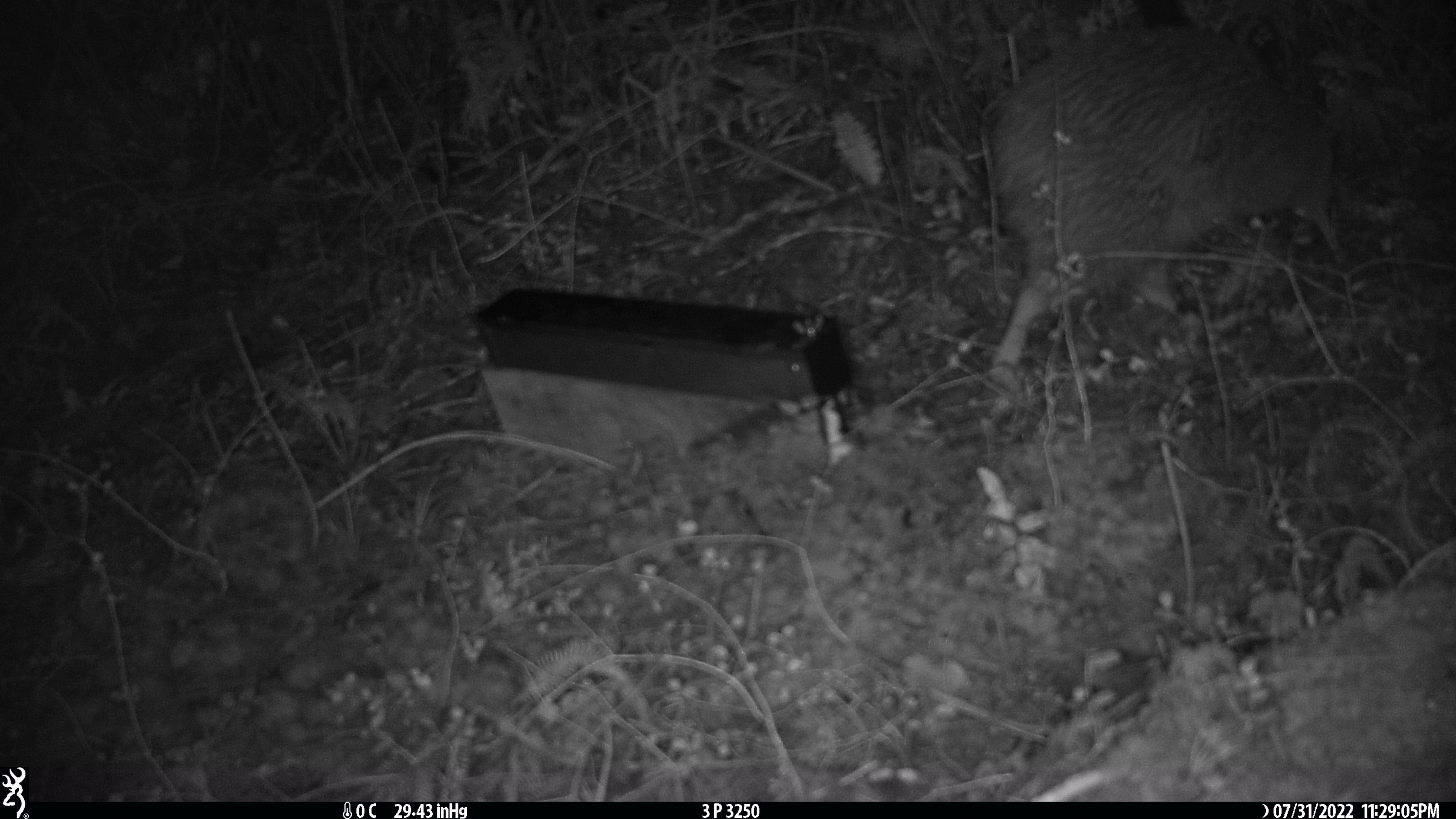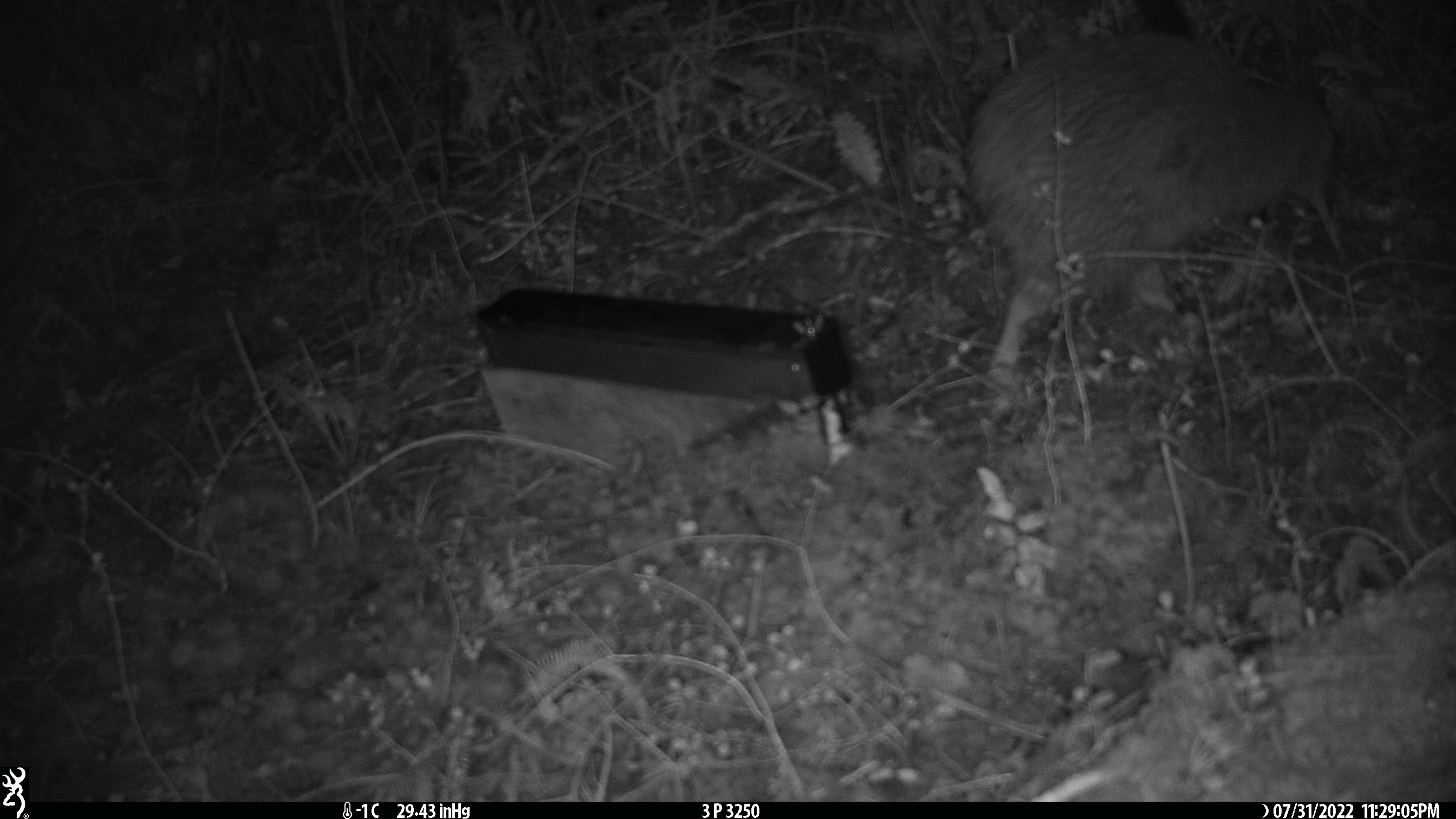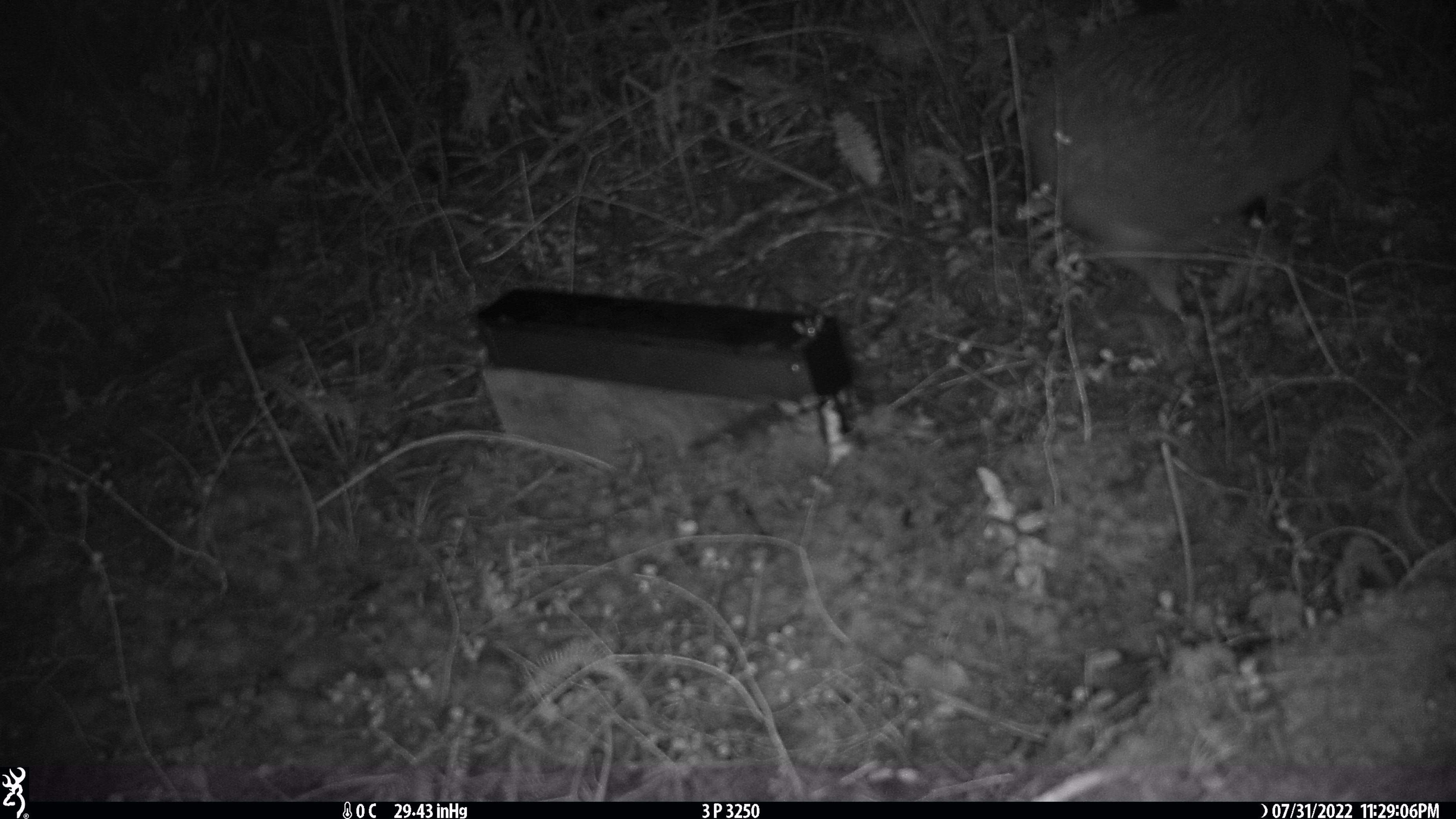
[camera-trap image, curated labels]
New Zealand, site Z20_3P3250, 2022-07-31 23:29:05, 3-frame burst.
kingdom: Animalia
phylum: Chordata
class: Aves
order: Apterygiformes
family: Apterygidae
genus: Apteryx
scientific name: Apteryx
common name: kiwi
Kiwi (Apteryx).